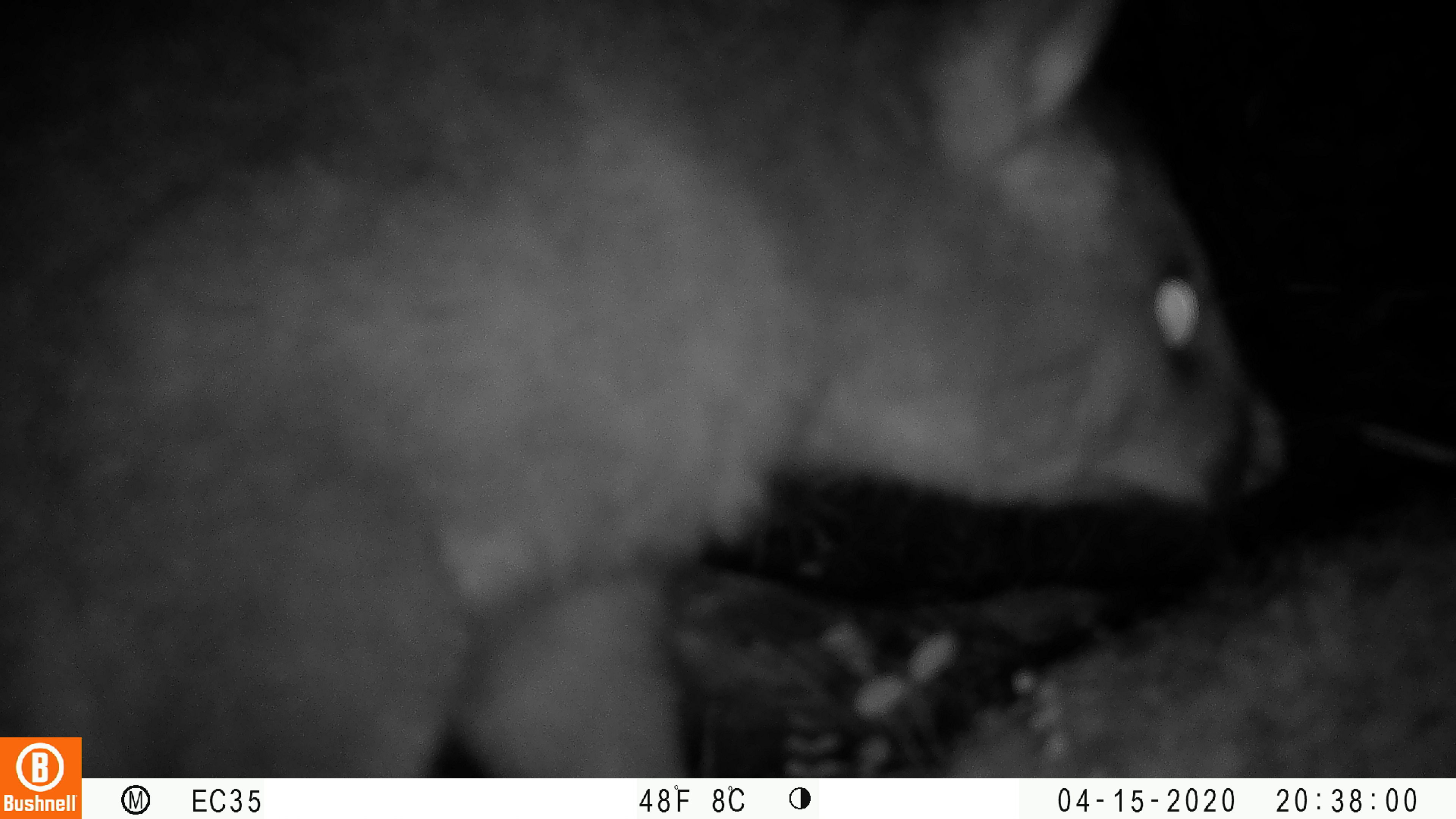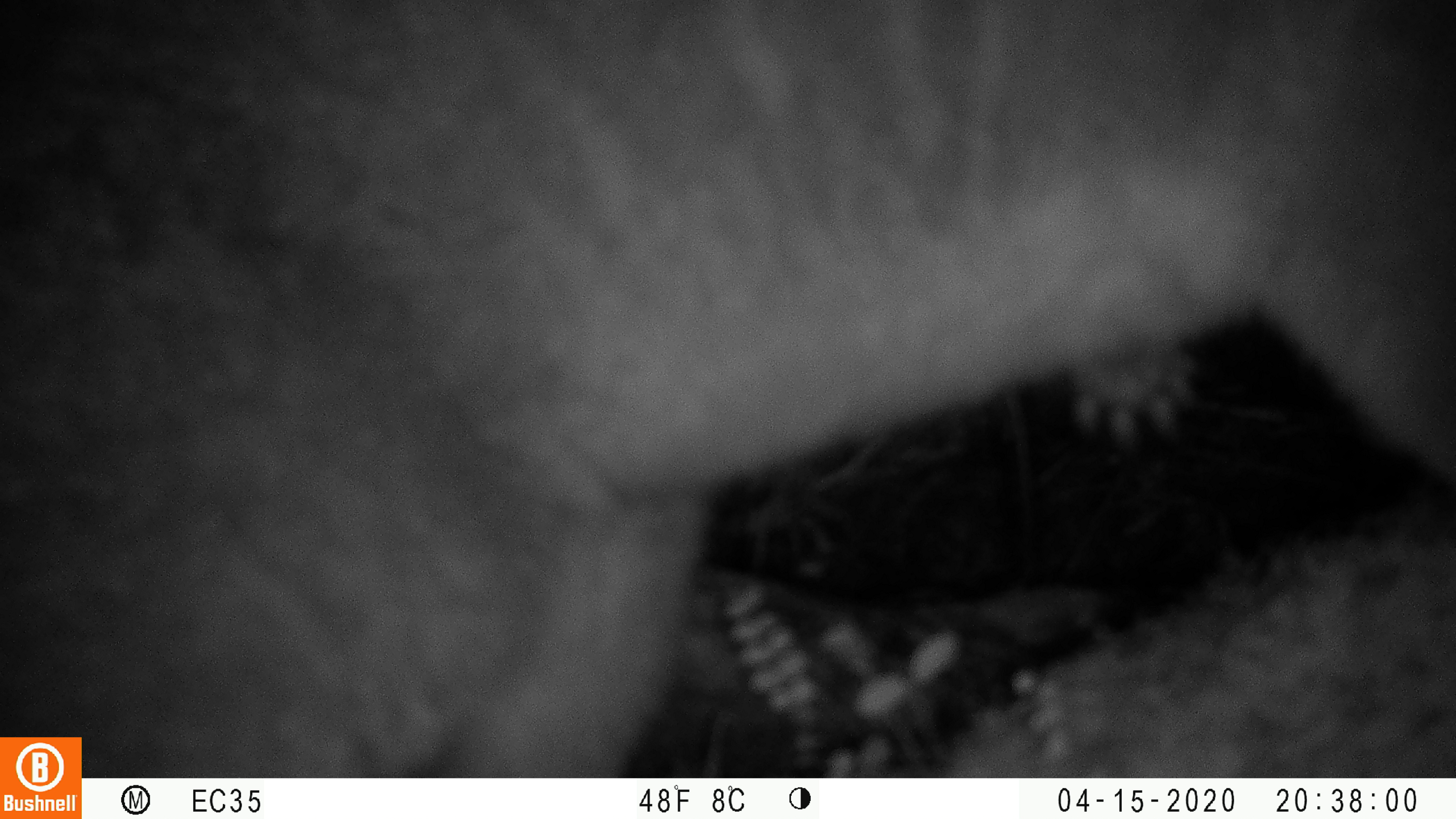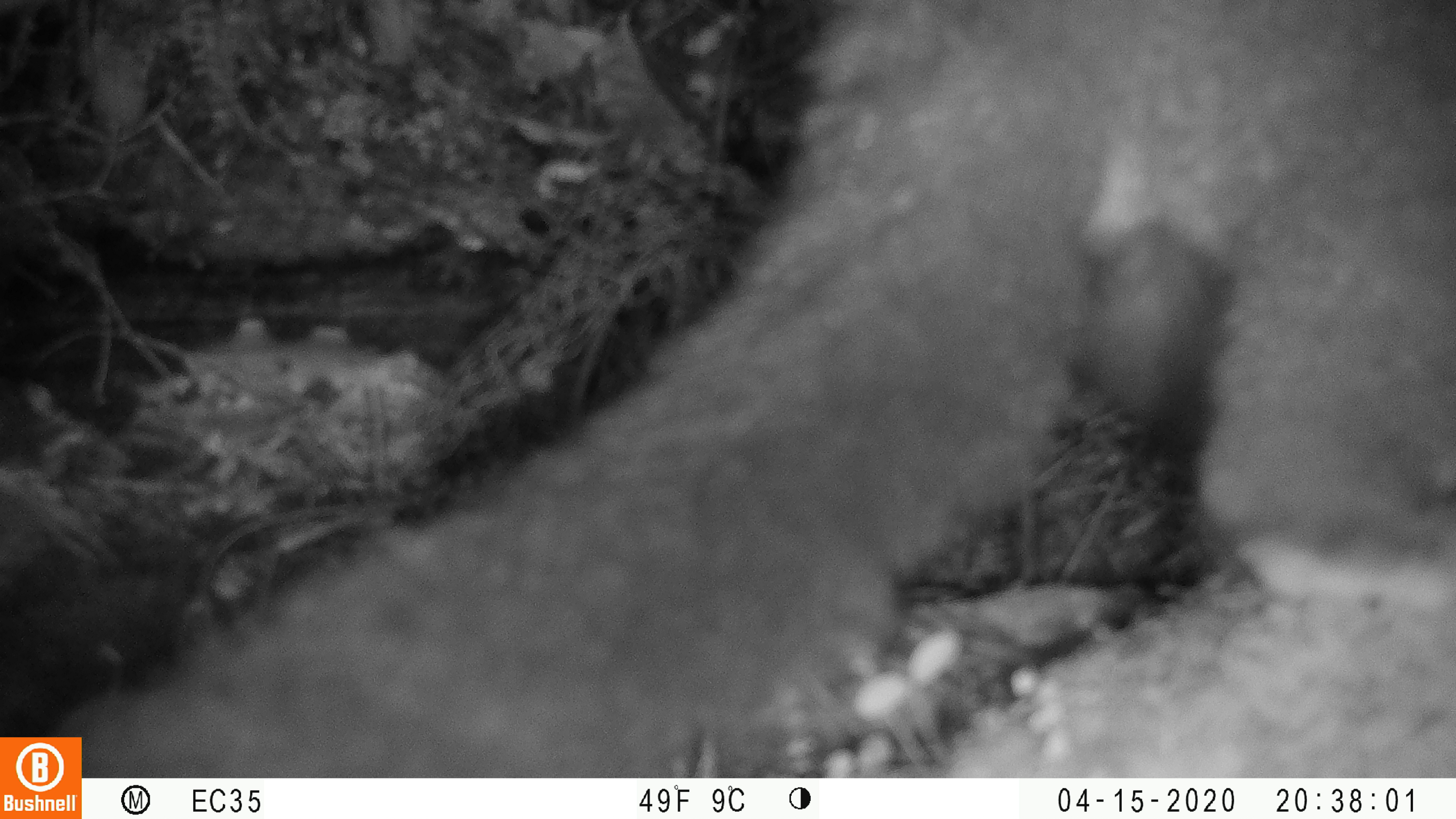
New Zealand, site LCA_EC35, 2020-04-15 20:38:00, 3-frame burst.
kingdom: Animalia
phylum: Chordata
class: Mammalia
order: Diprotodontia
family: Phalangeridae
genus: Trichosurus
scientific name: Trichosurus vulpecula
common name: common brushtail possum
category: possum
Possum (common brushtail possum) (Trichosurus vulpecula).